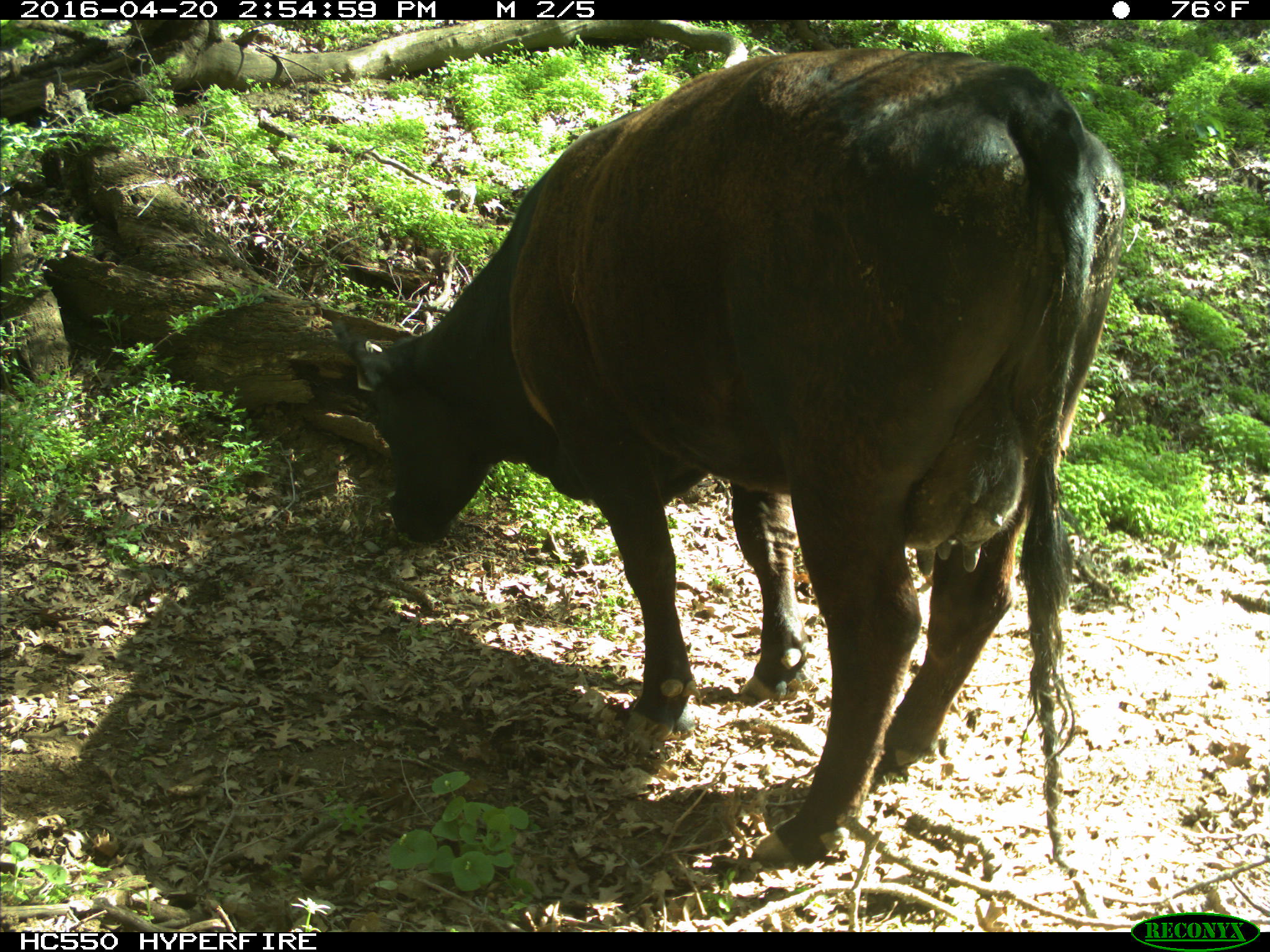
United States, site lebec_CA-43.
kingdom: Animalia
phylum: Chordata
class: Mammalia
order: Artiodactyla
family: Bovidae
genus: Bos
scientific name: Bos taurus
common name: domestic cow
Bos taurus (domestic cow).